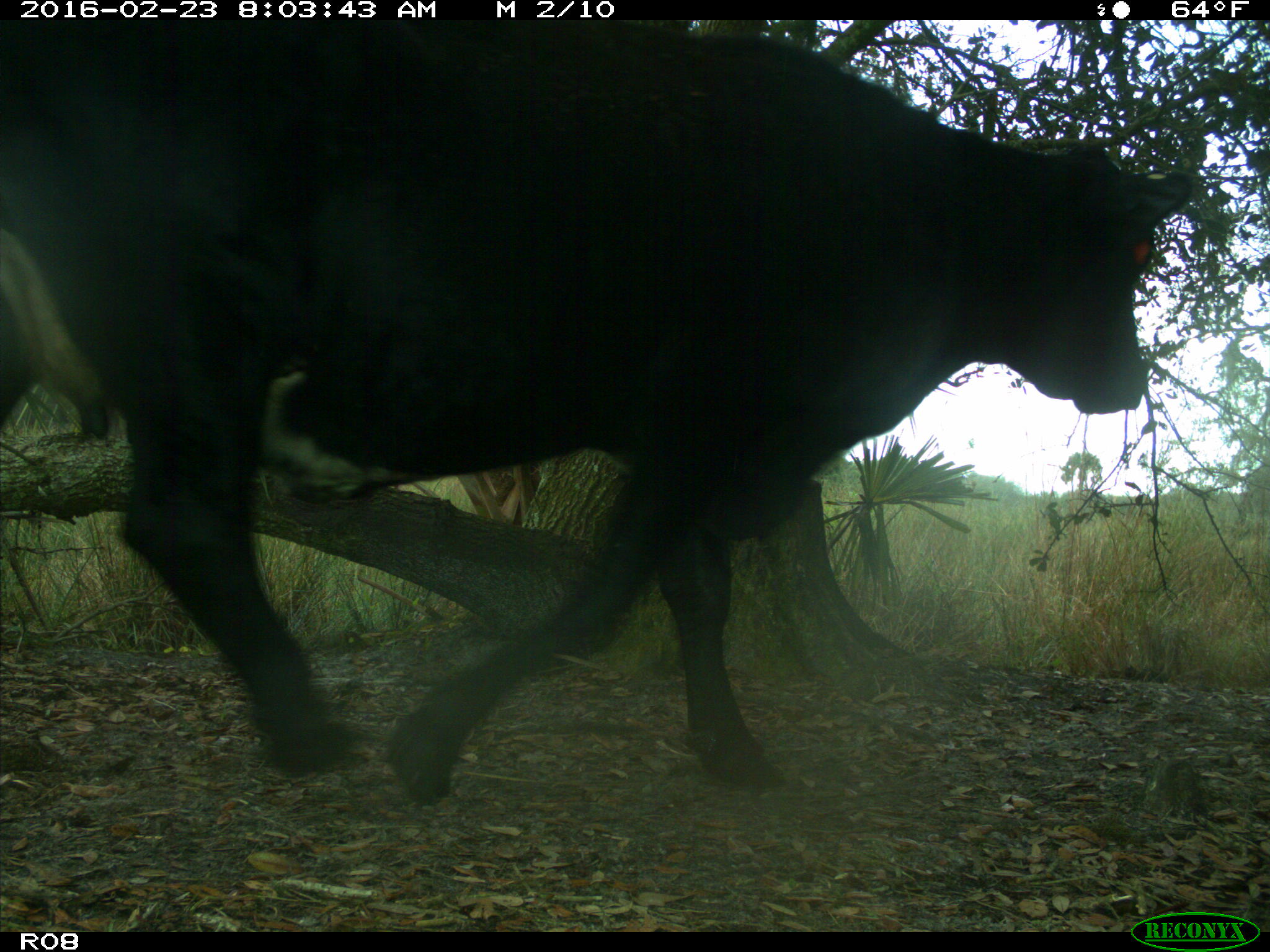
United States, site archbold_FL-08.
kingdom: Animalia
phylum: Chordata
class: Mammalia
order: Artiodactyla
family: Bovidae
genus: Bos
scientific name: Bos taurus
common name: domestic cow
Bos taurus (domestic cow).